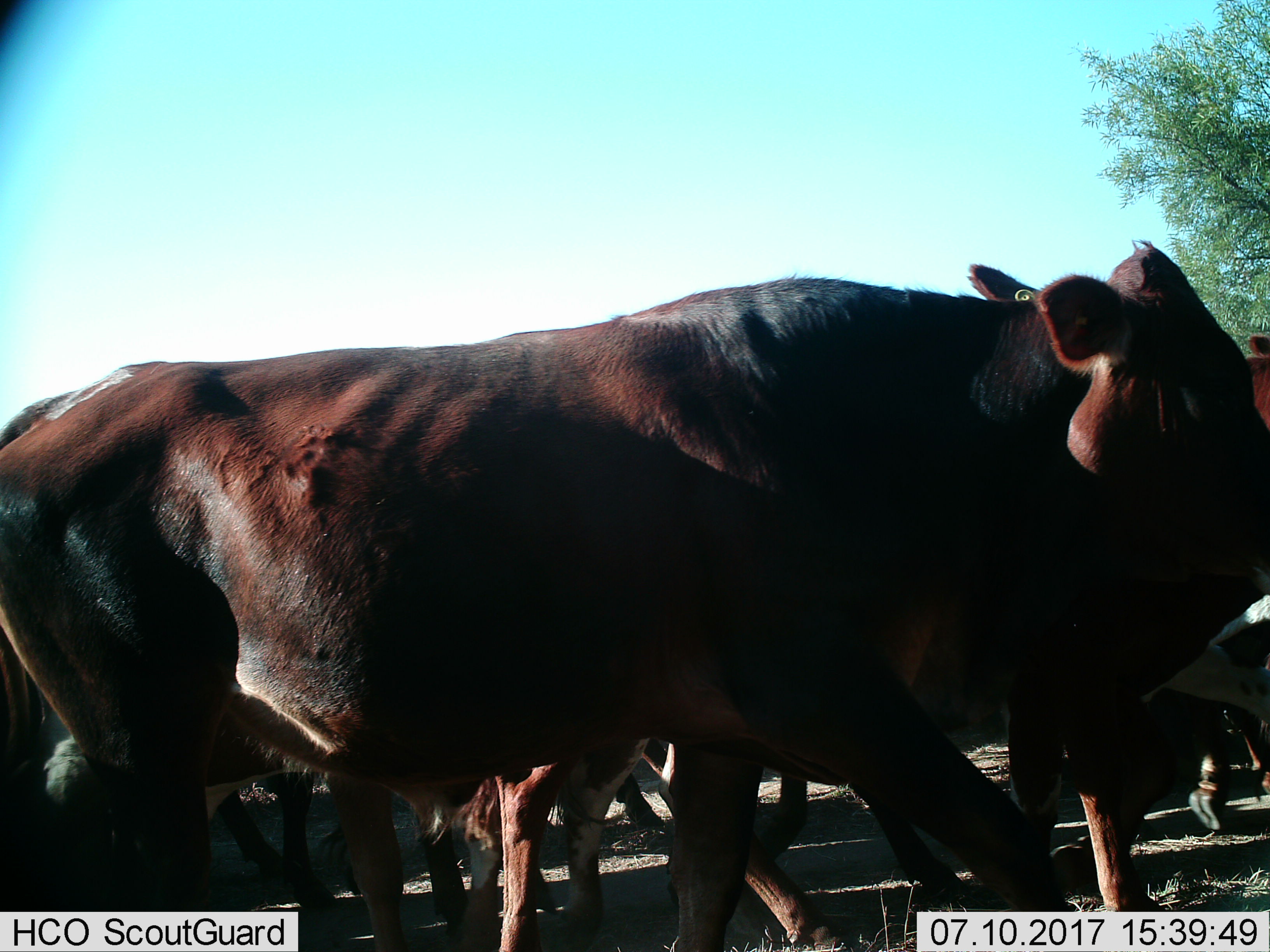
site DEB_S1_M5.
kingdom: Animalia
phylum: Chordata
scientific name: Vertebrata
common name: domestic animal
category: domesticanimal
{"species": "domesticanimal (domestic animal) (Vertebrata)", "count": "6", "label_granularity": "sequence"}